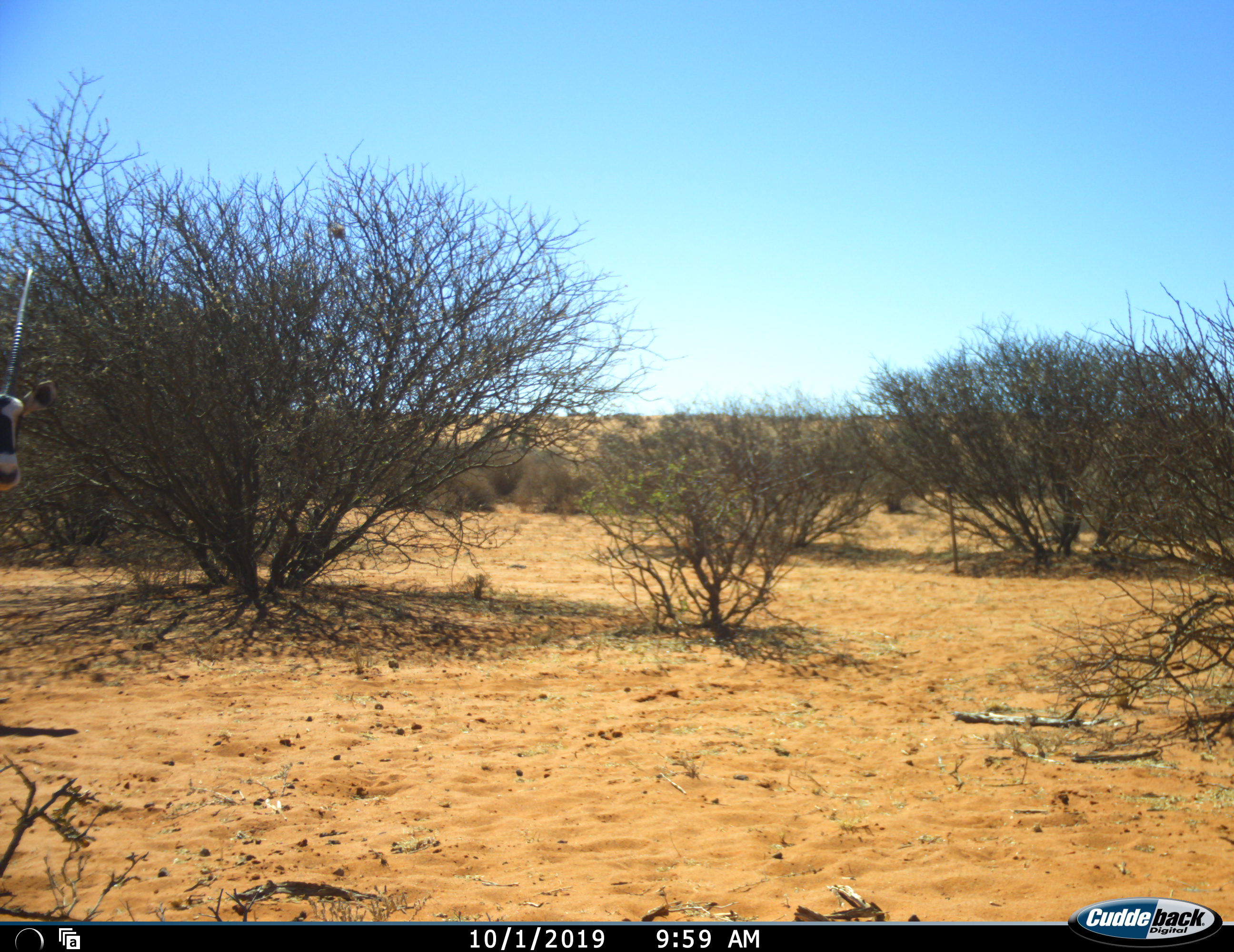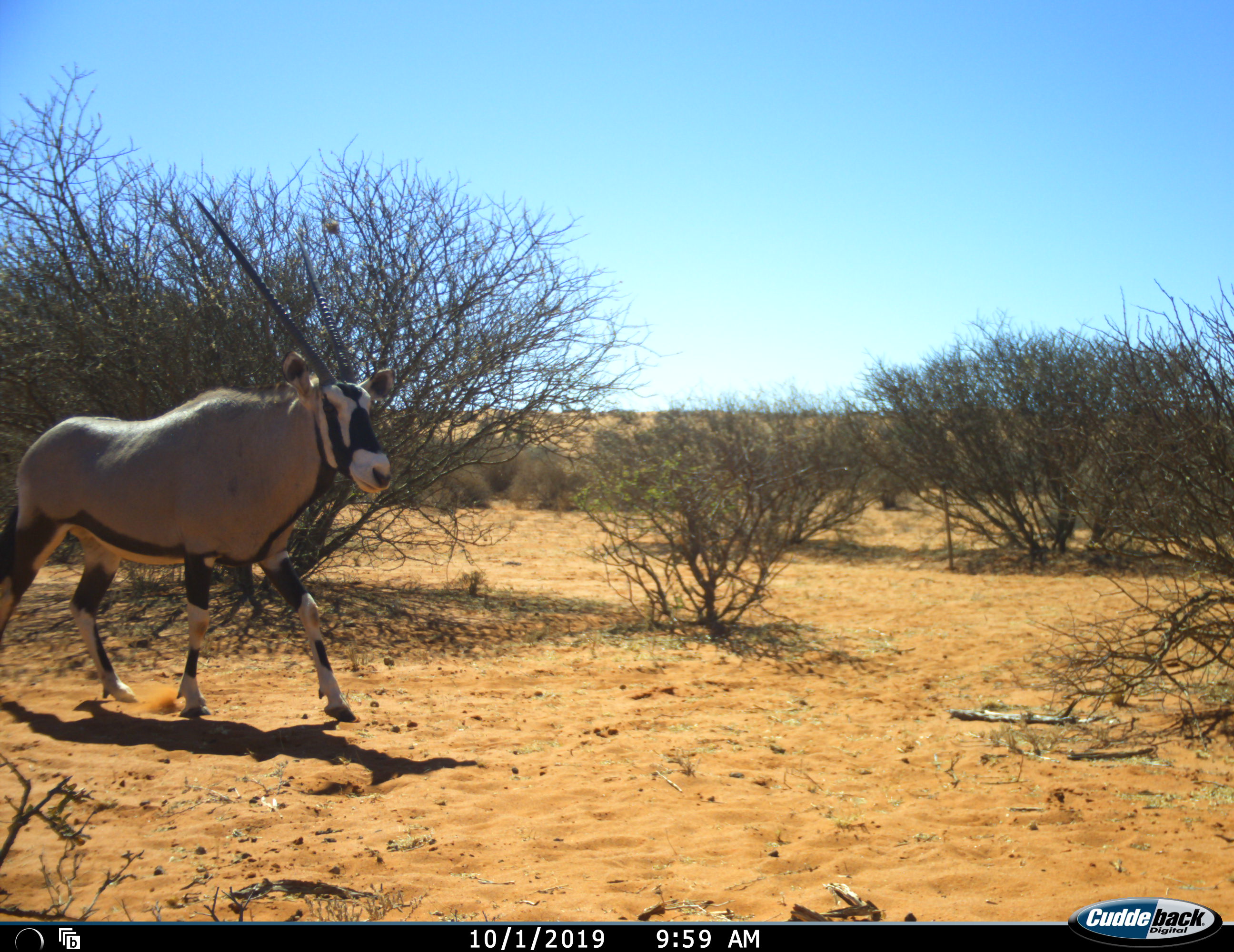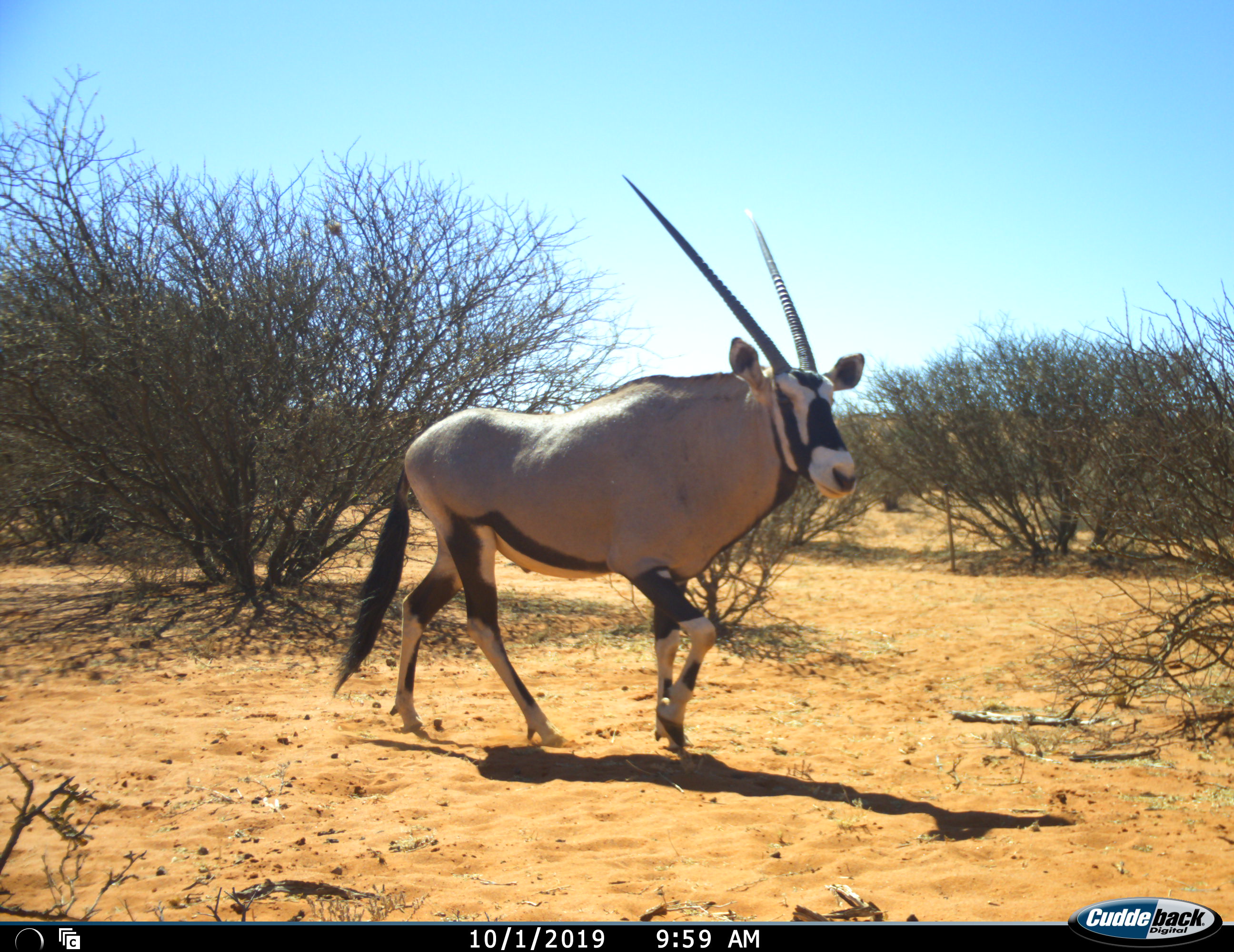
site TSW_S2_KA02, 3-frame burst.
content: unidentified animal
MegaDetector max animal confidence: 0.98